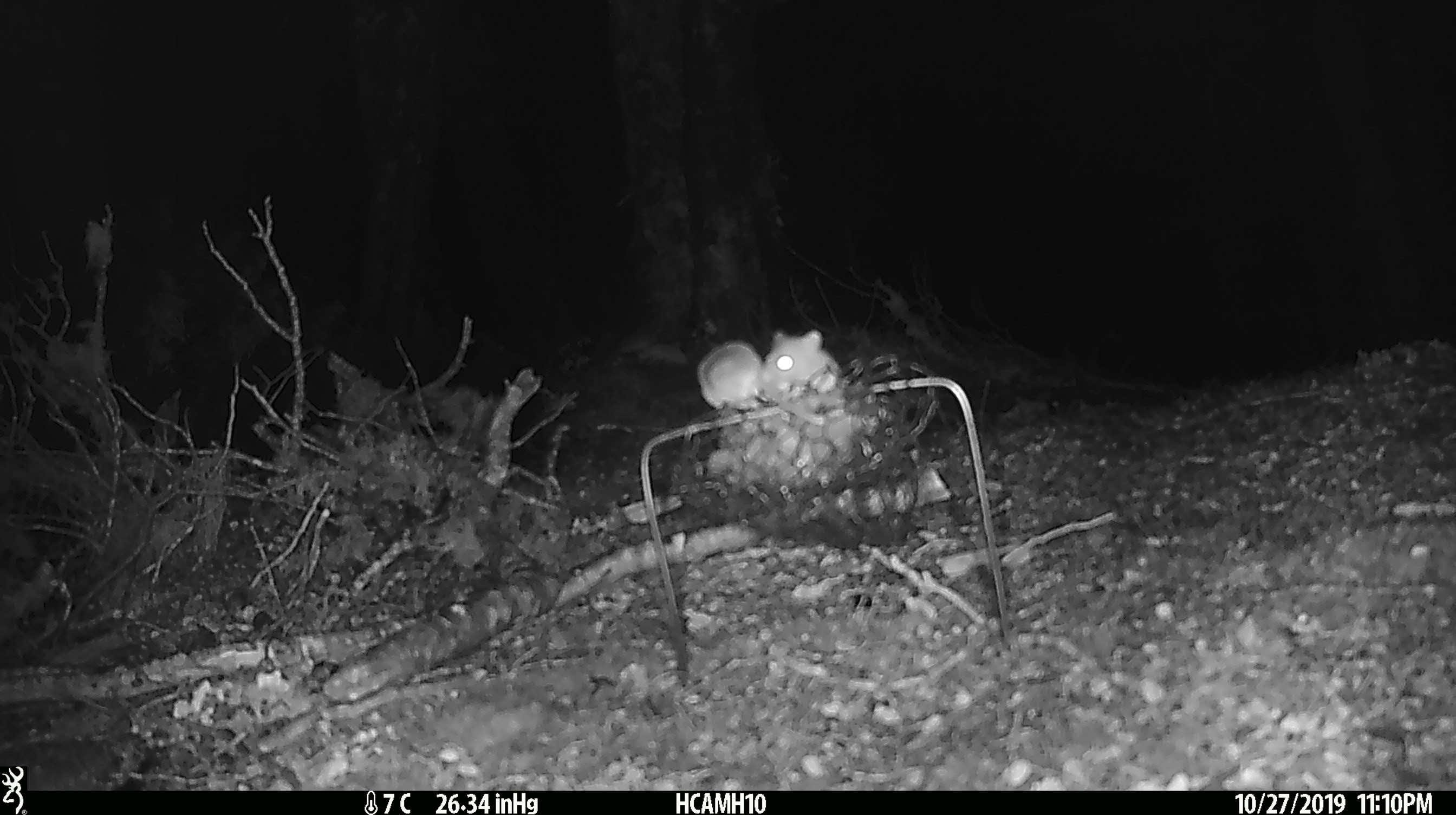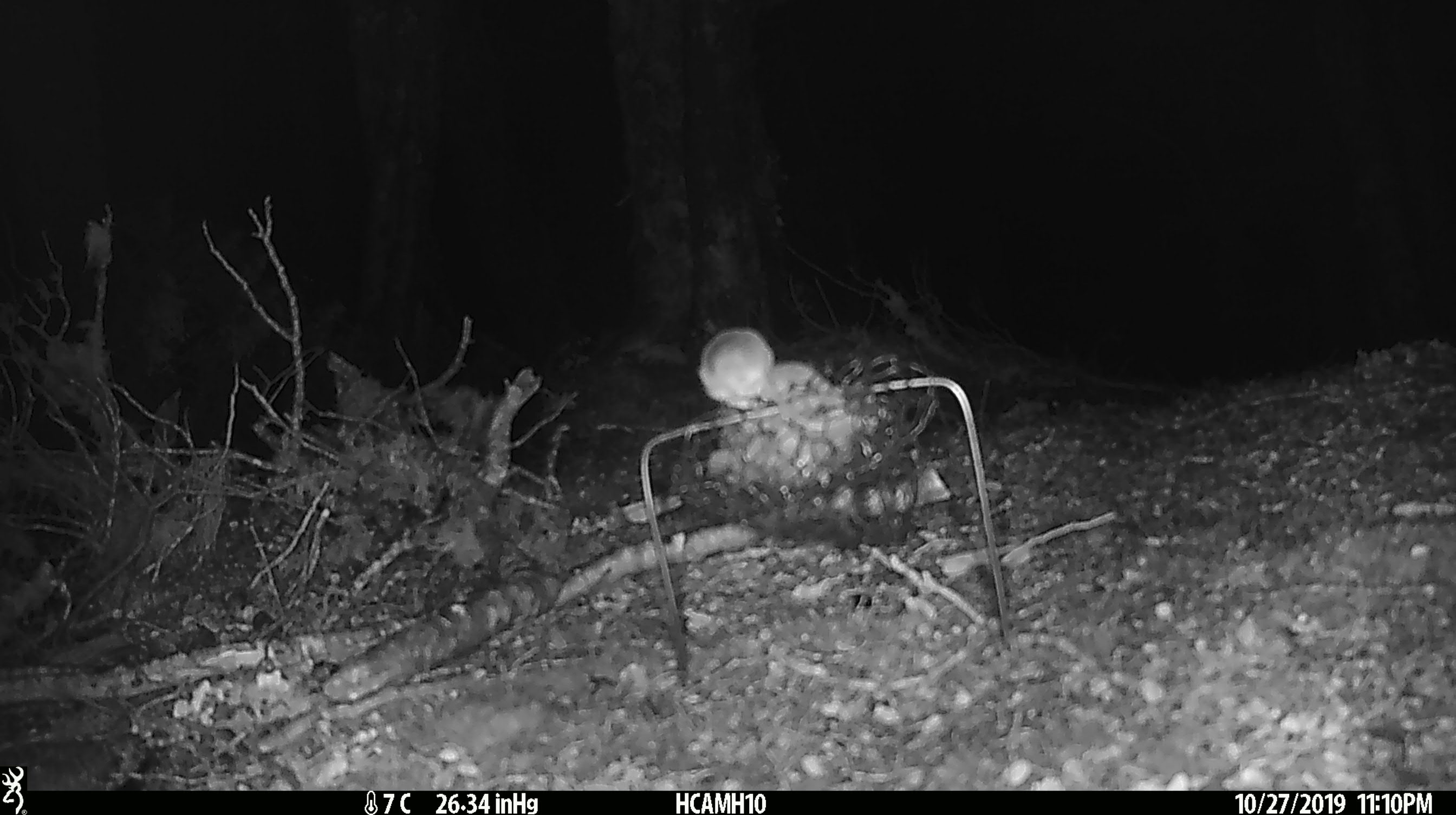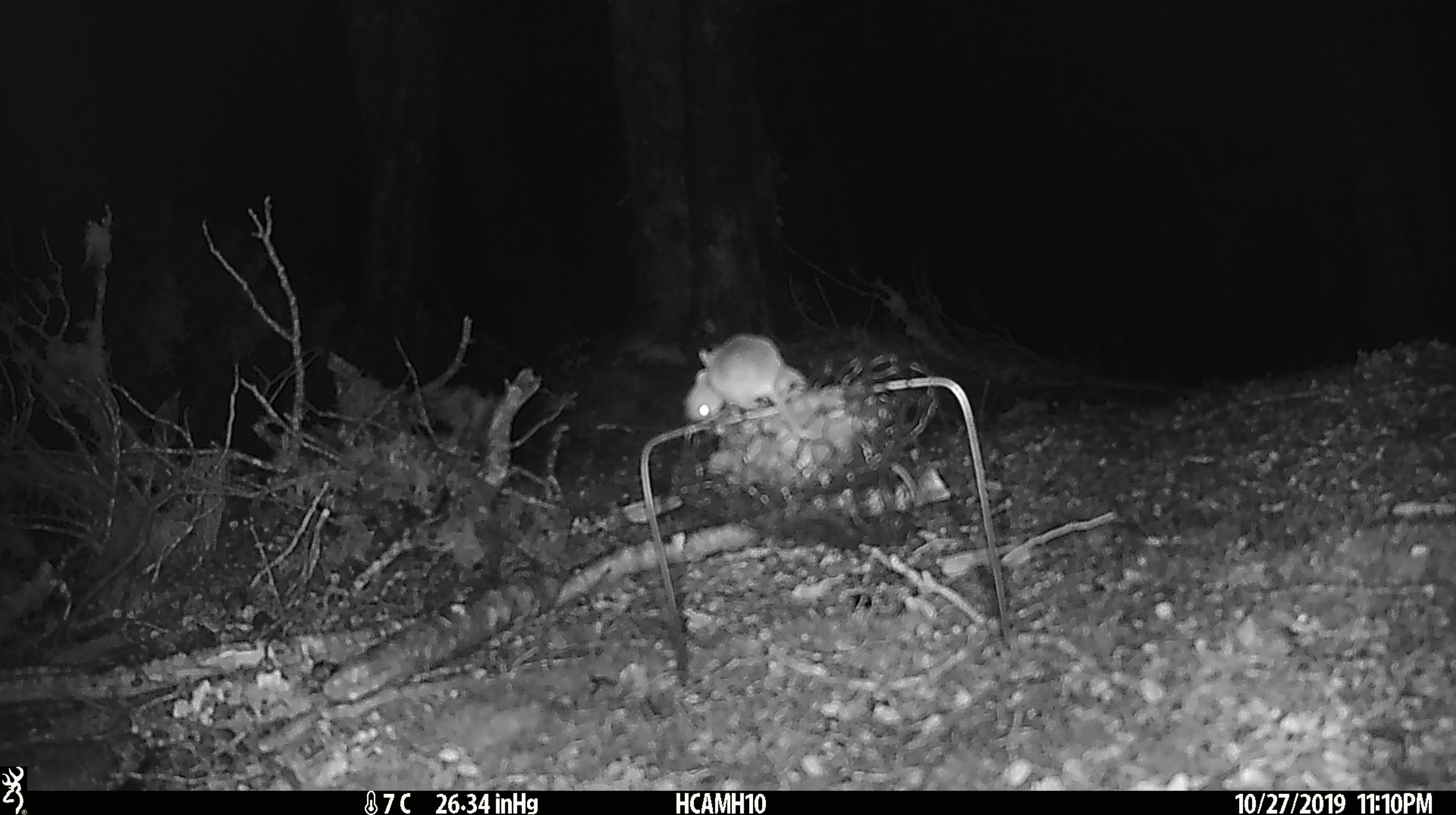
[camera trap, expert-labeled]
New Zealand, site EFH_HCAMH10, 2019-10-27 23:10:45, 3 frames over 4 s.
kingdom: Animalia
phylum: Chordata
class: Mammalia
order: Rodentia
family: Muridae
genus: Mus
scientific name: Mus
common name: mouse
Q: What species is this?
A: Mouse (Mus).